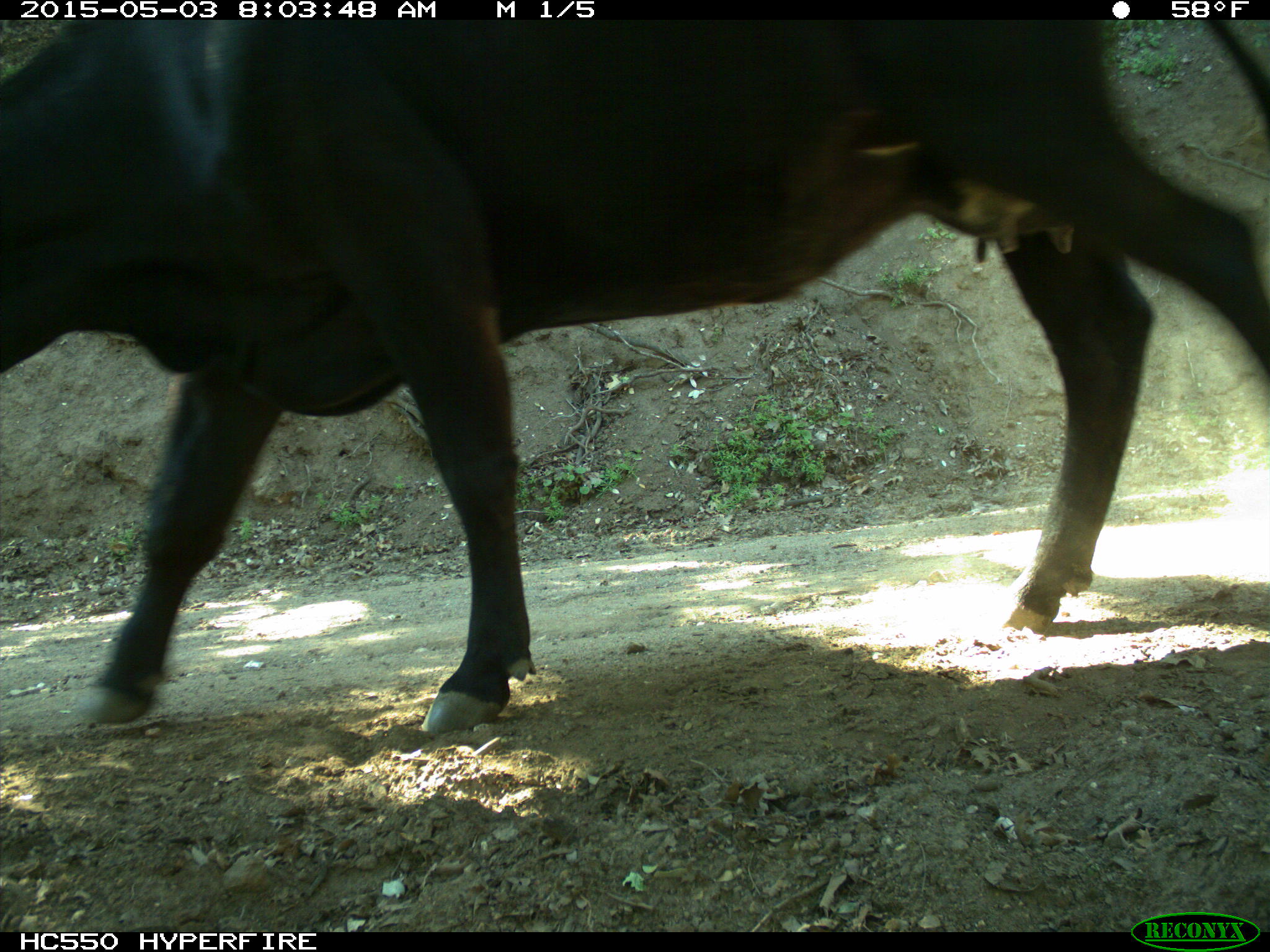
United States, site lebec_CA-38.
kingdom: Animalia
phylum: Chordata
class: Mammalia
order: Artiodactyla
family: Bovidae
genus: Bos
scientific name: Bos taurus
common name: domestic cow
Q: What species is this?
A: Bos taurus (domestic cow).